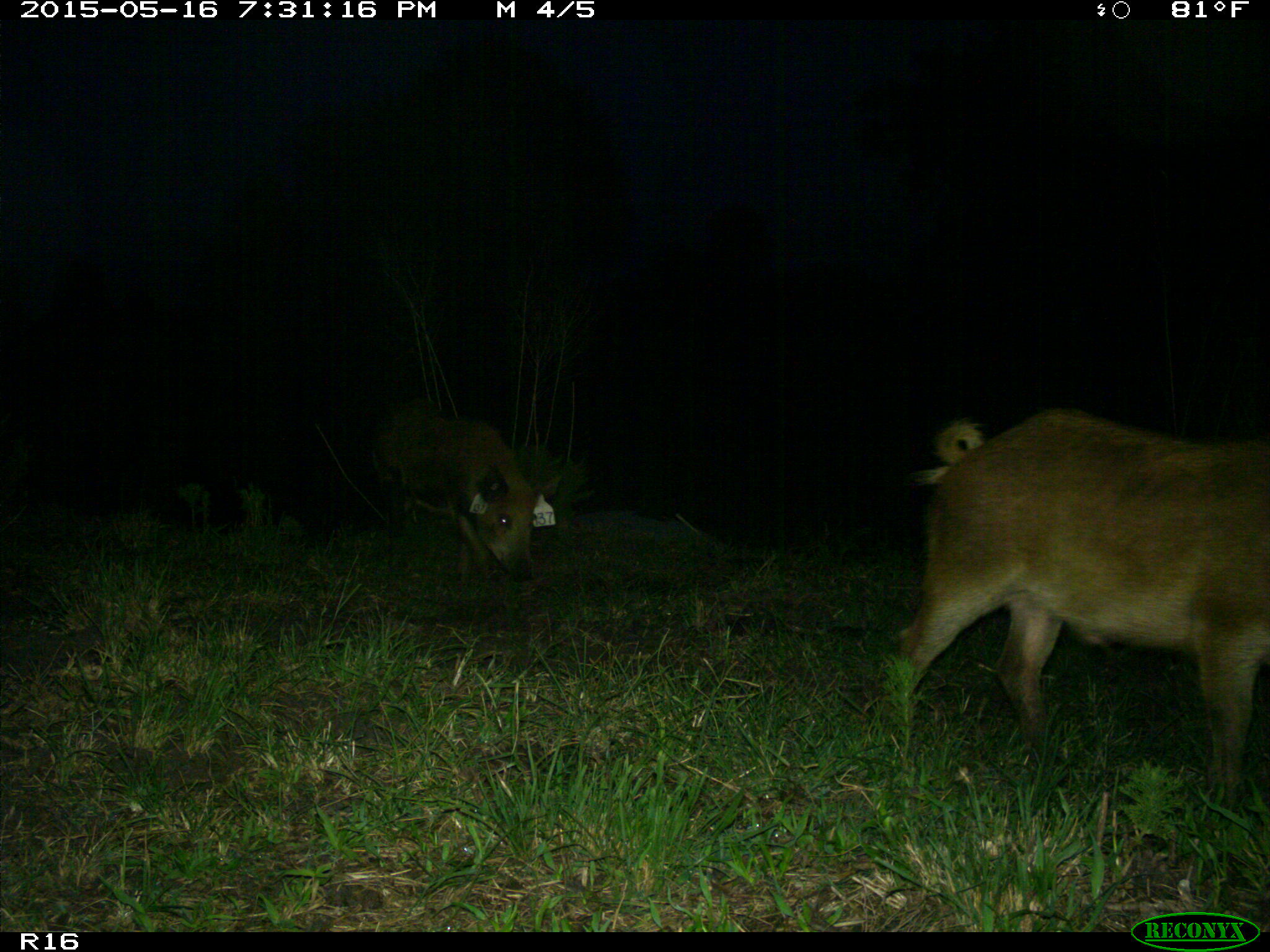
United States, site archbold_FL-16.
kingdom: Animalia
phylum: Chordata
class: Mammalia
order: Artiodactyla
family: Suidae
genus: Sus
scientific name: Sus scrofa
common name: wild boar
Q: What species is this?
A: Sus scrofa (wild boar).